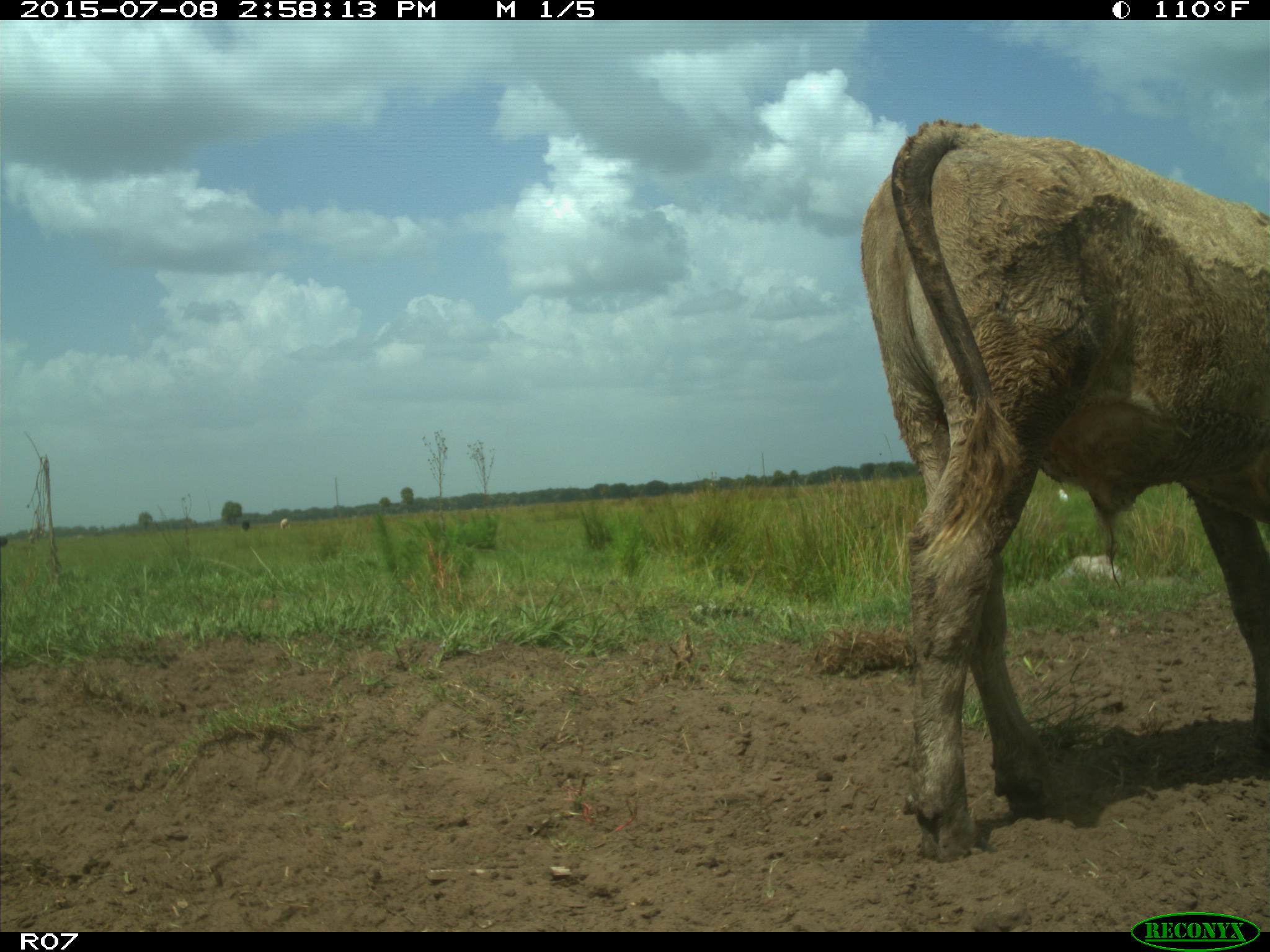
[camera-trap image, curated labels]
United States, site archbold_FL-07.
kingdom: Animalia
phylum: Chordata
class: Mammalia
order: Artiodactyla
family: Bovidae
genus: Bos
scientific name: Bos taurus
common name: domestic cow